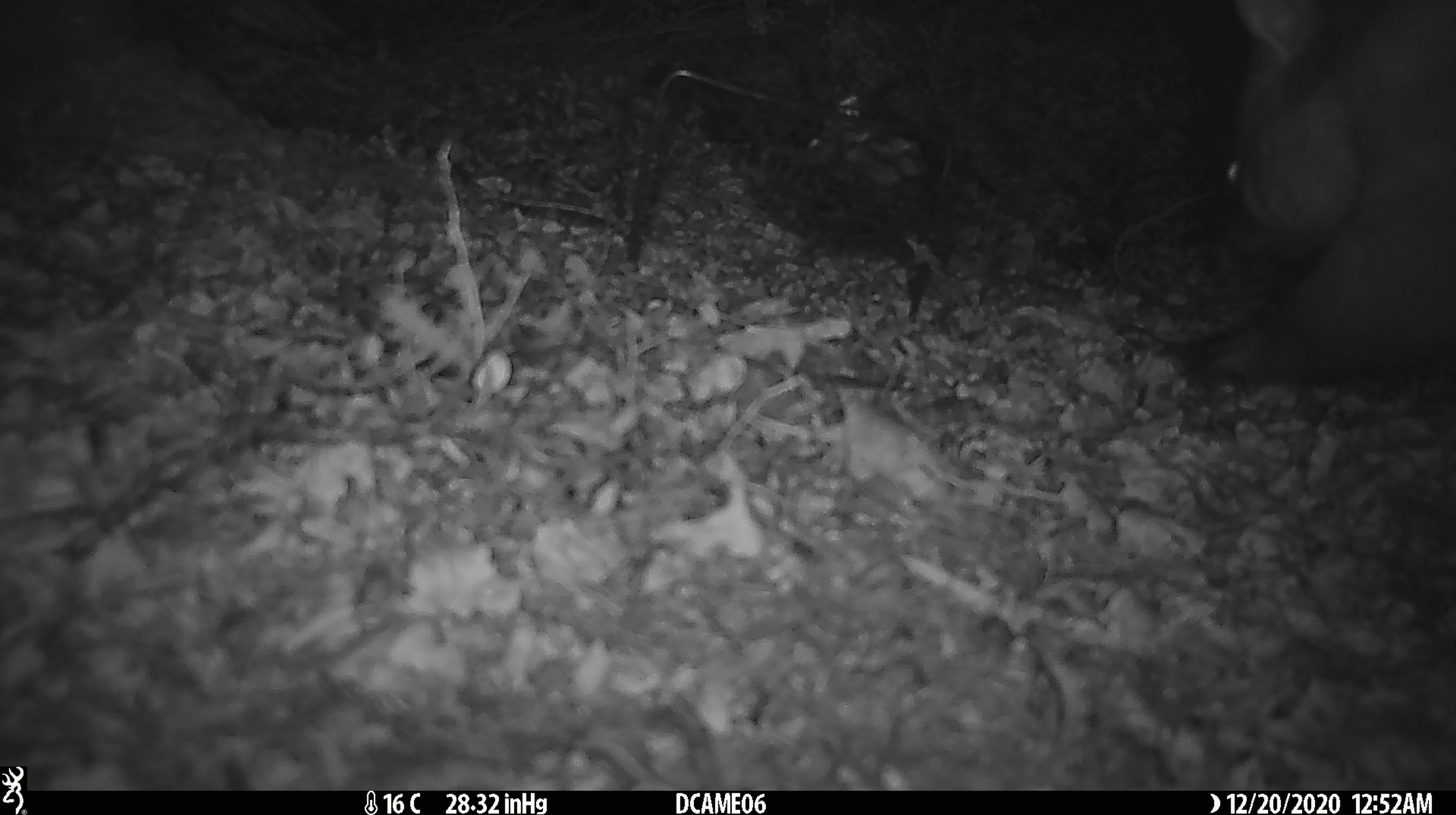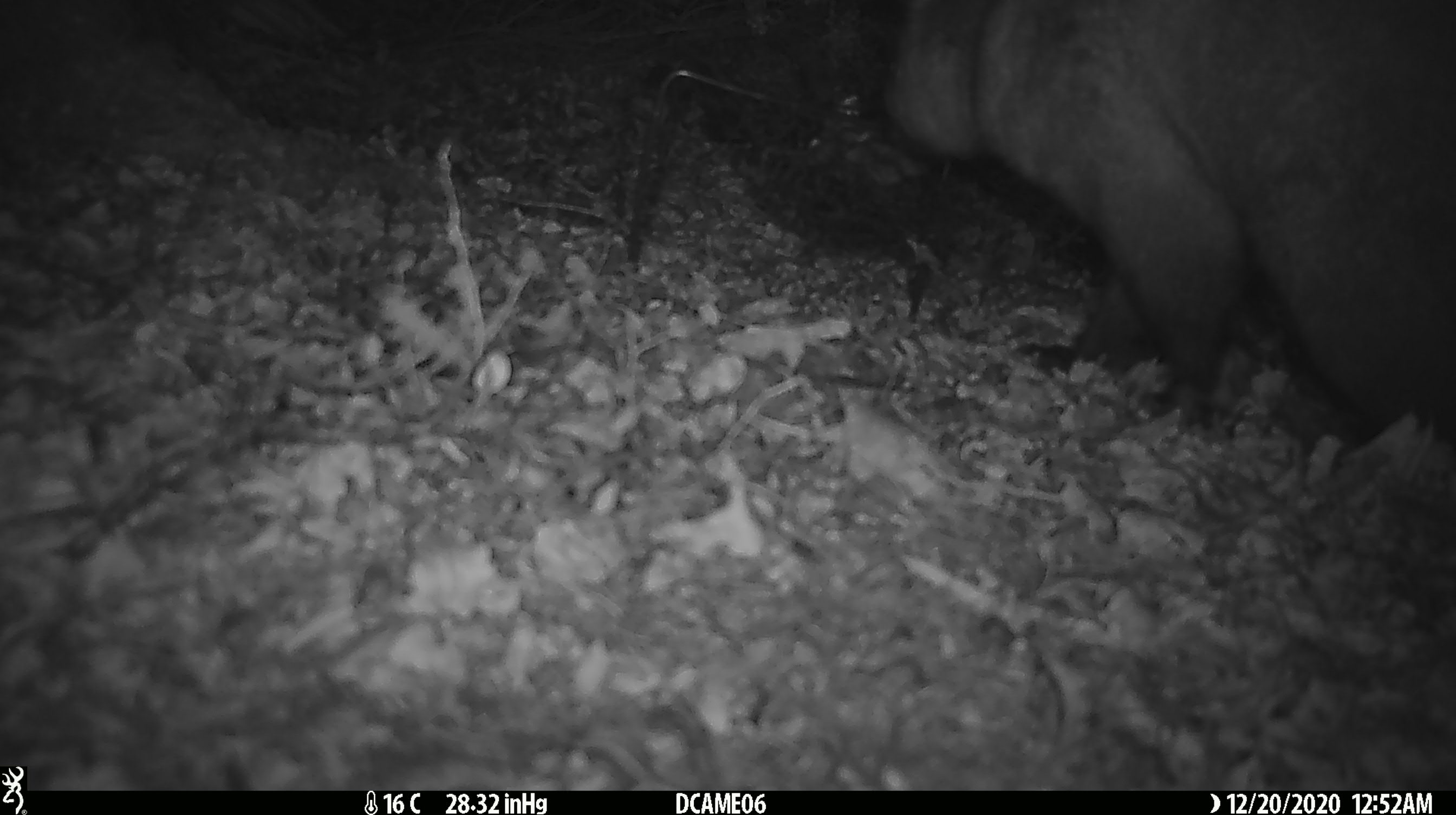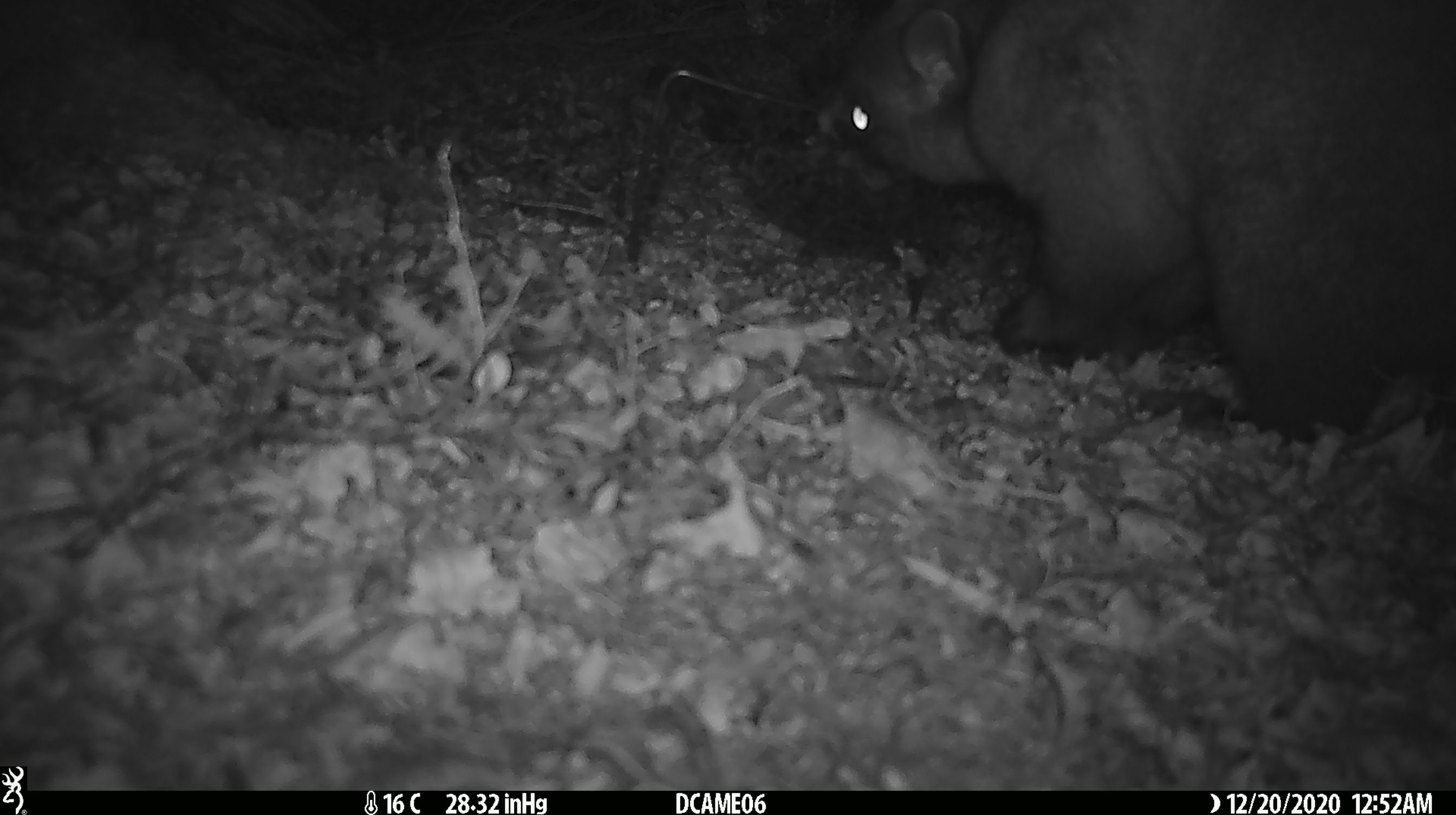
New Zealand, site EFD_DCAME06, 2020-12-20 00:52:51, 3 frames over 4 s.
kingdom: Animalia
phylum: Chordata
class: Mammalia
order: Diprotodontia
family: Phalangeridae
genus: Trichosurus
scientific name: Trichosurus vulpecula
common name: common brushtail possum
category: possum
Possum (common brushtail possum) (Trichosurus vulpecula).